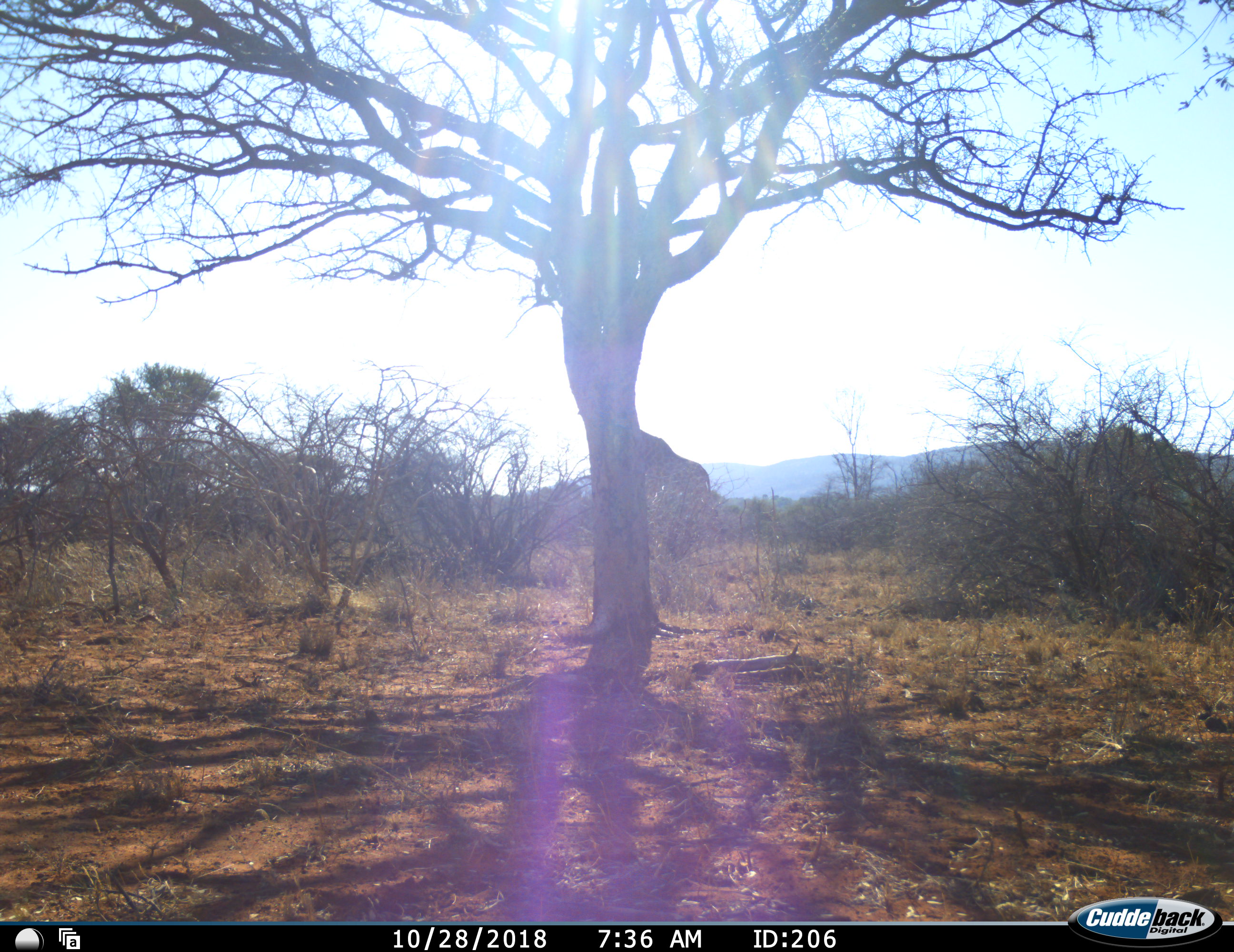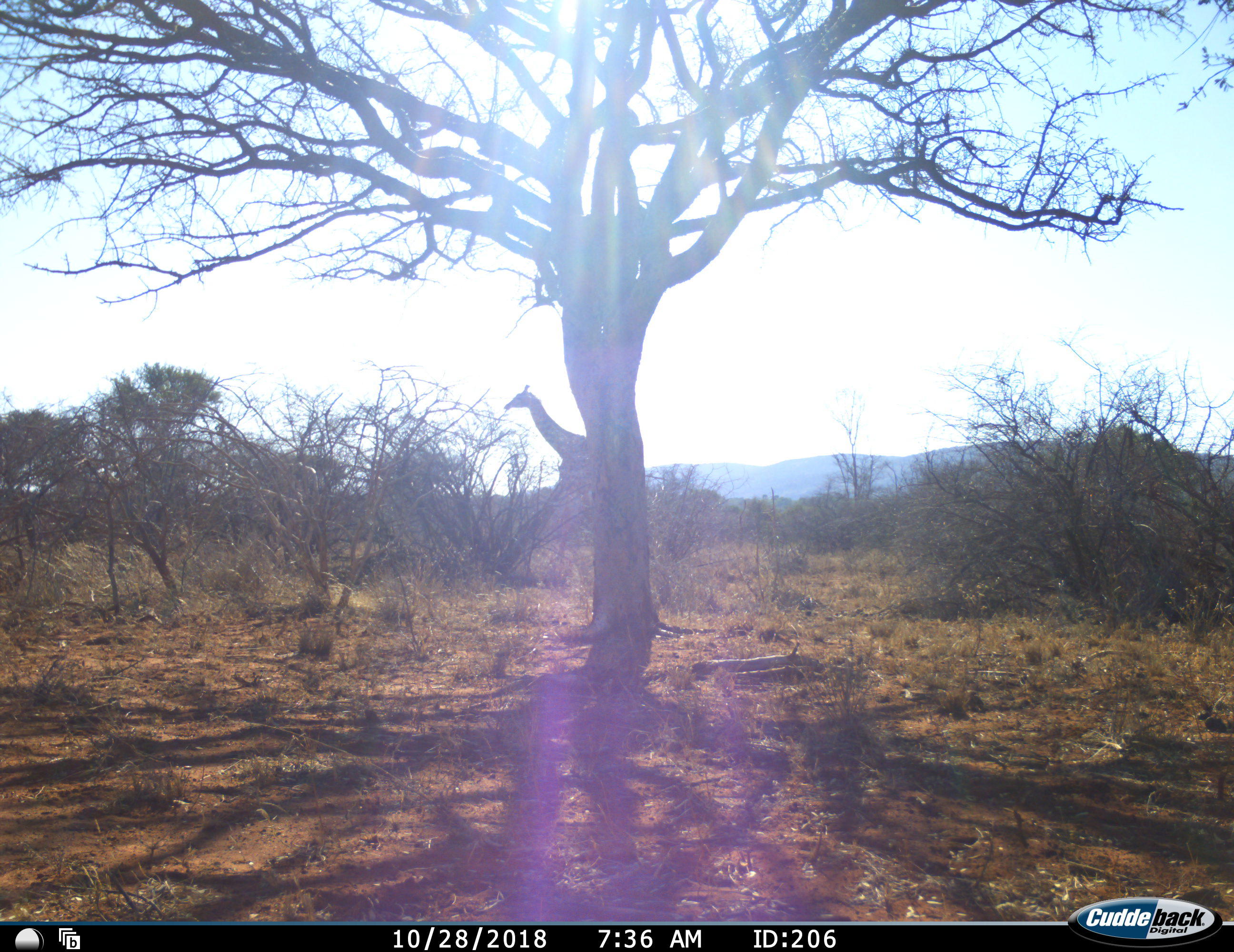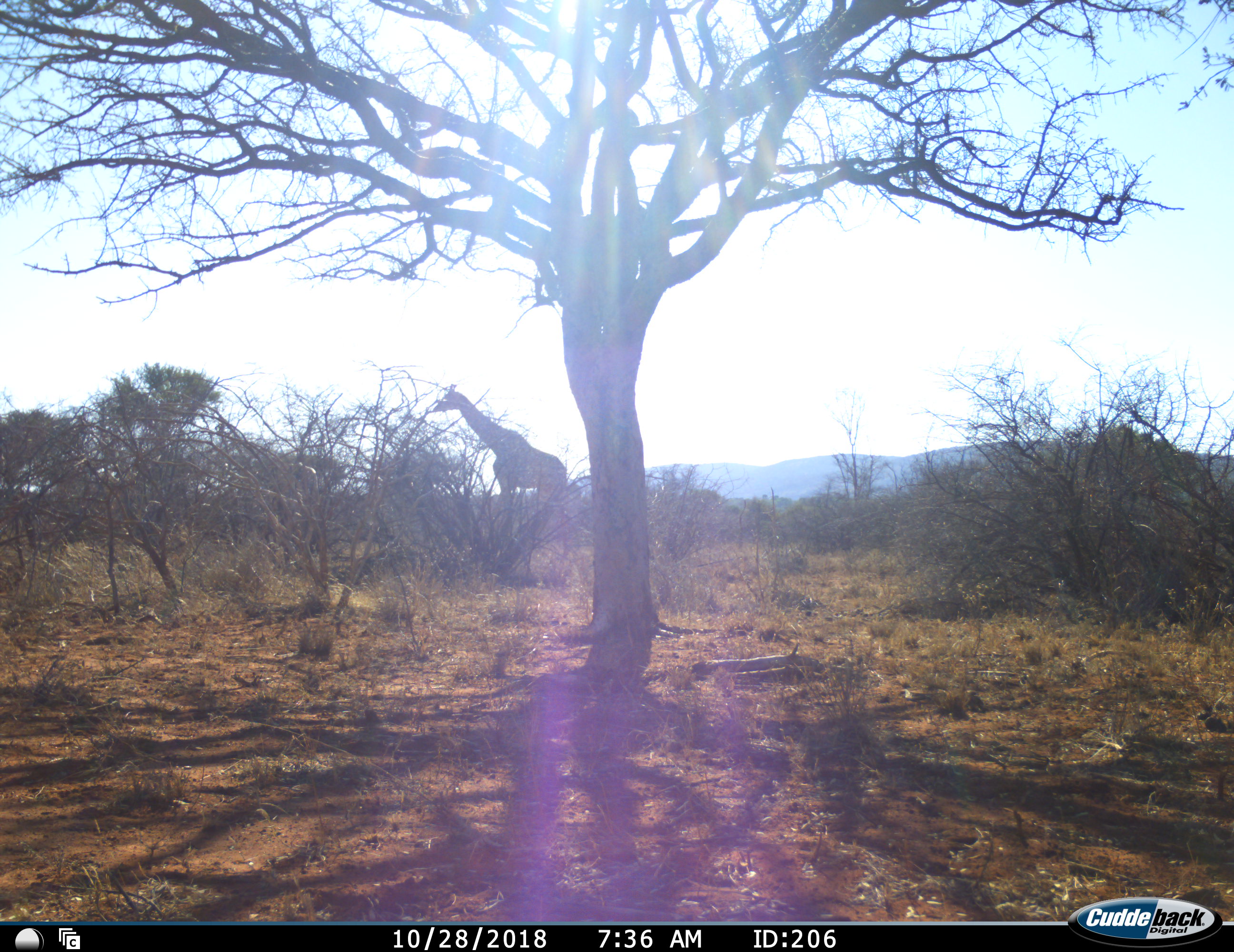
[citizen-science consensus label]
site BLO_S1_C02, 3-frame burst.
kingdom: Animalia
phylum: Chordata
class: Mammalia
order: Artiodactyla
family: Giraffidae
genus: Giraffa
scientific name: Giraffa camelopardalis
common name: giraffe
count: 1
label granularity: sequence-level